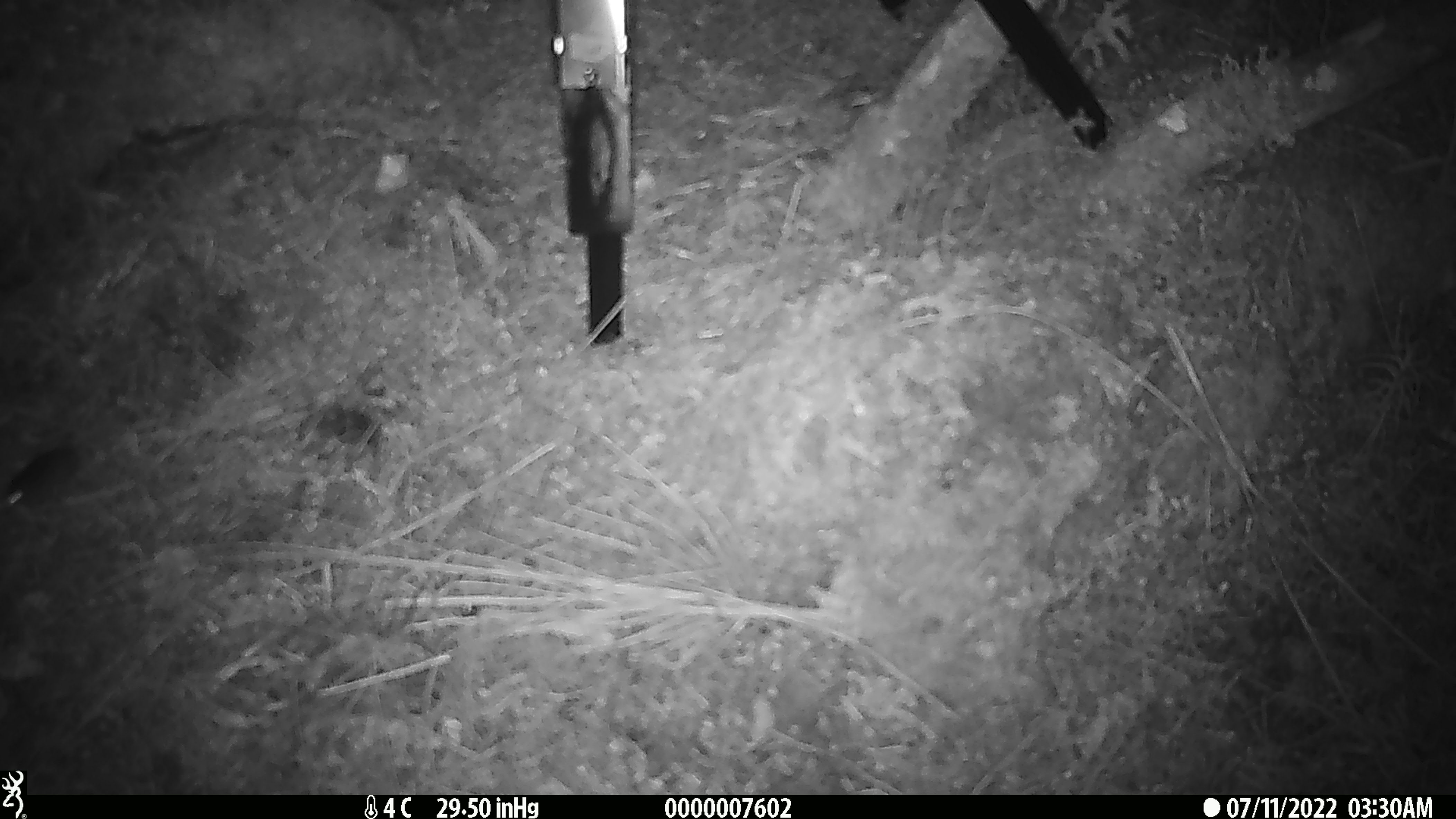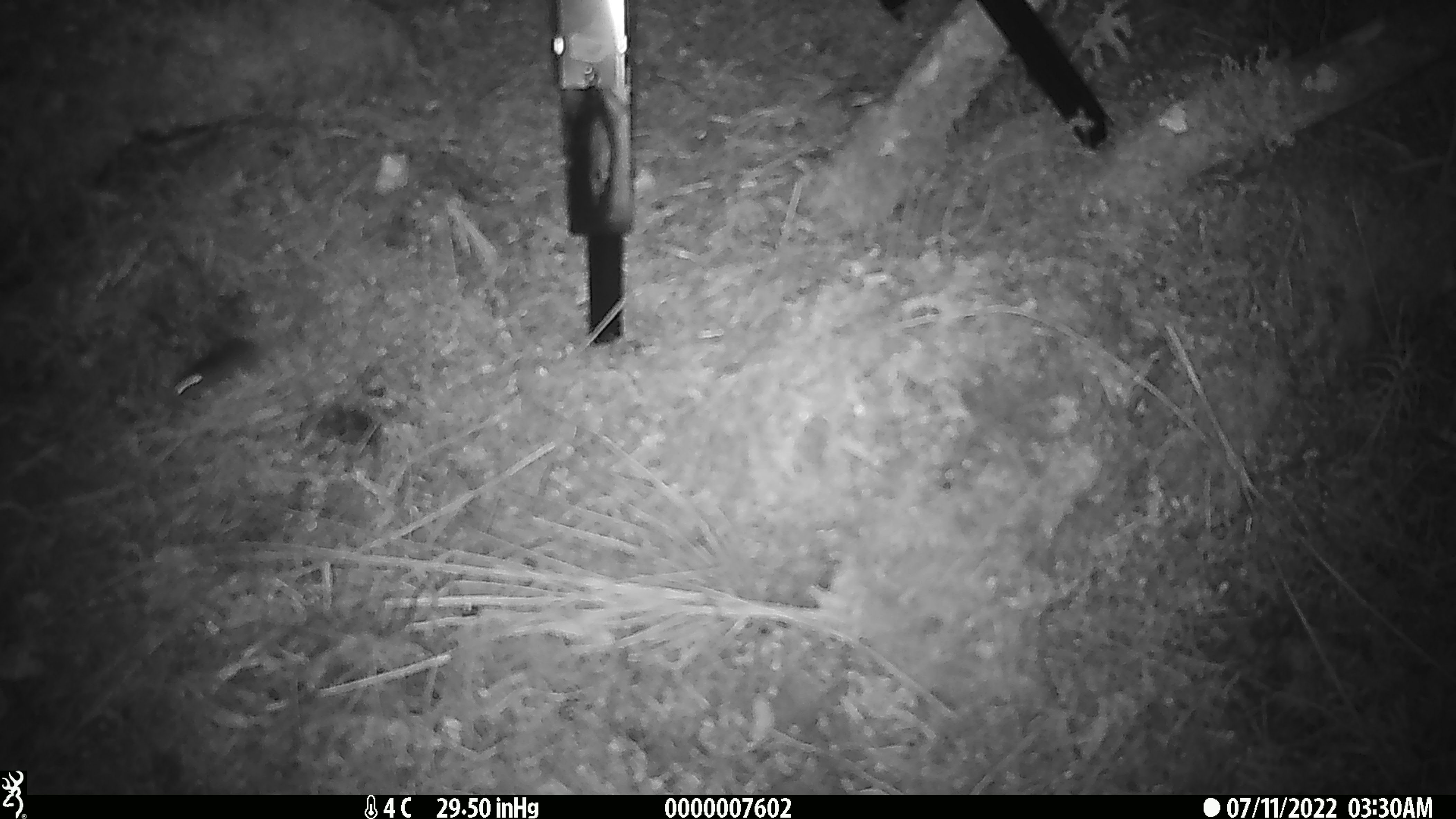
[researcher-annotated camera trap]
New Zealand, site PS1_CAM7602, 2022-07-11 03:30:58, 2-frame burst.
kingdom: Animalia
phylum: Chordata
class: Mammalia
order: Rodentia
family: Muridae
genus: Mus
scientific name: Mus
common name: mouse